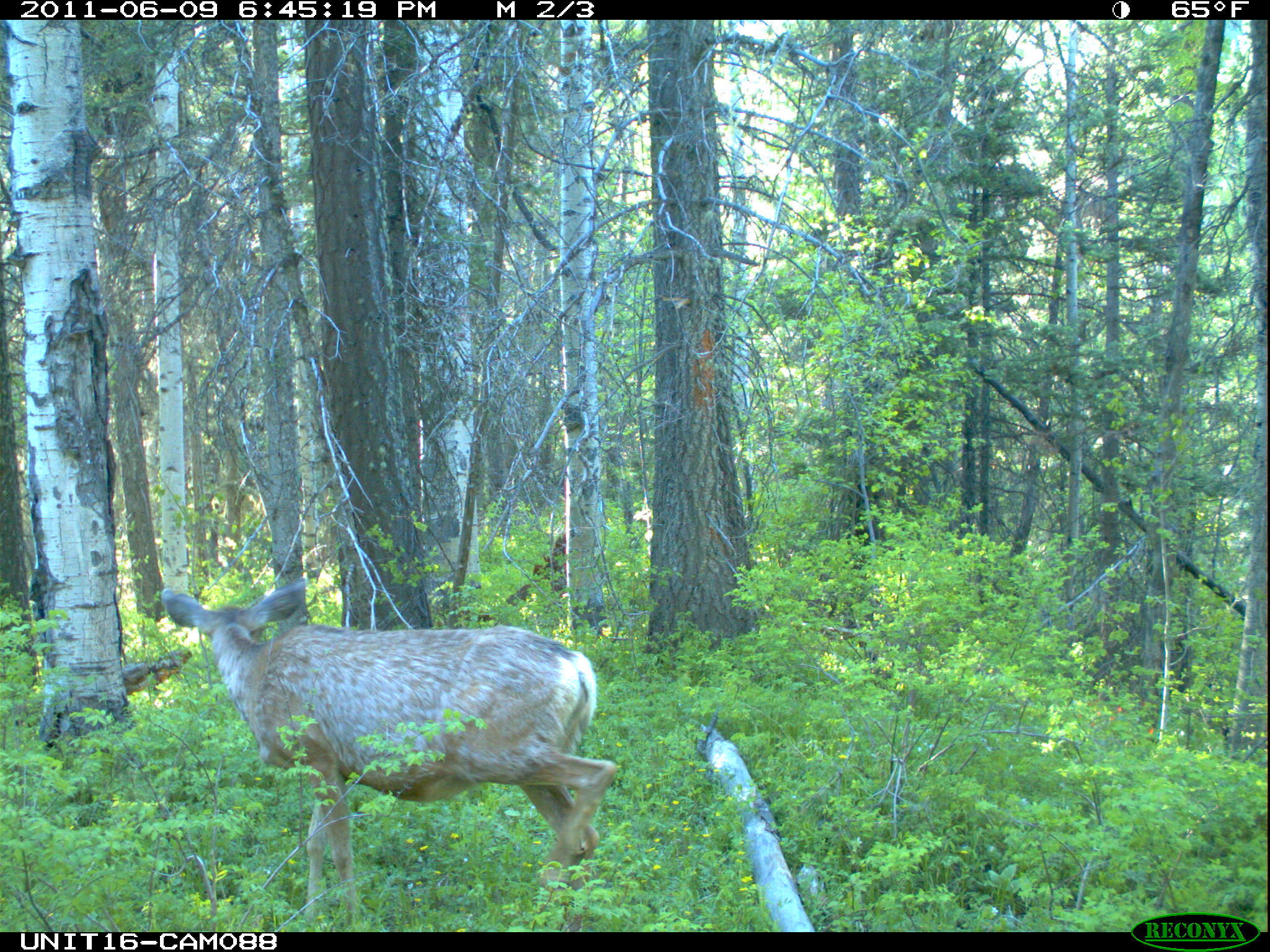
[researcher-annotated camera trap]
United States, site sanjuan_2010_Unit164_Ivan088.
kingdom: Animalia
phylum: Chordata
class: Mammalia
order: Artiodactyla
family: Cervidae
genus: Odocoileus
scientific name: Odocoileus hemionus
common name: mule deer